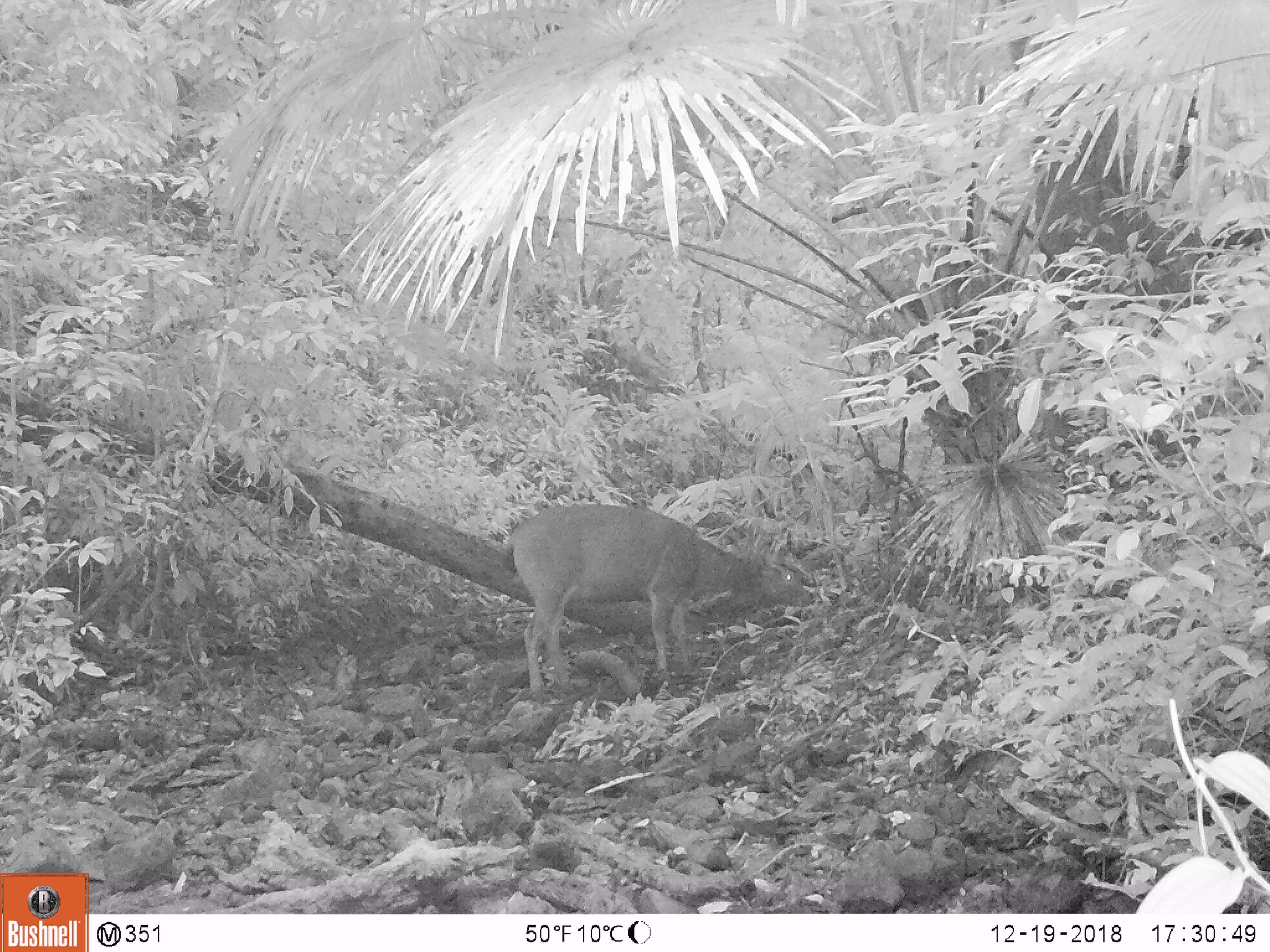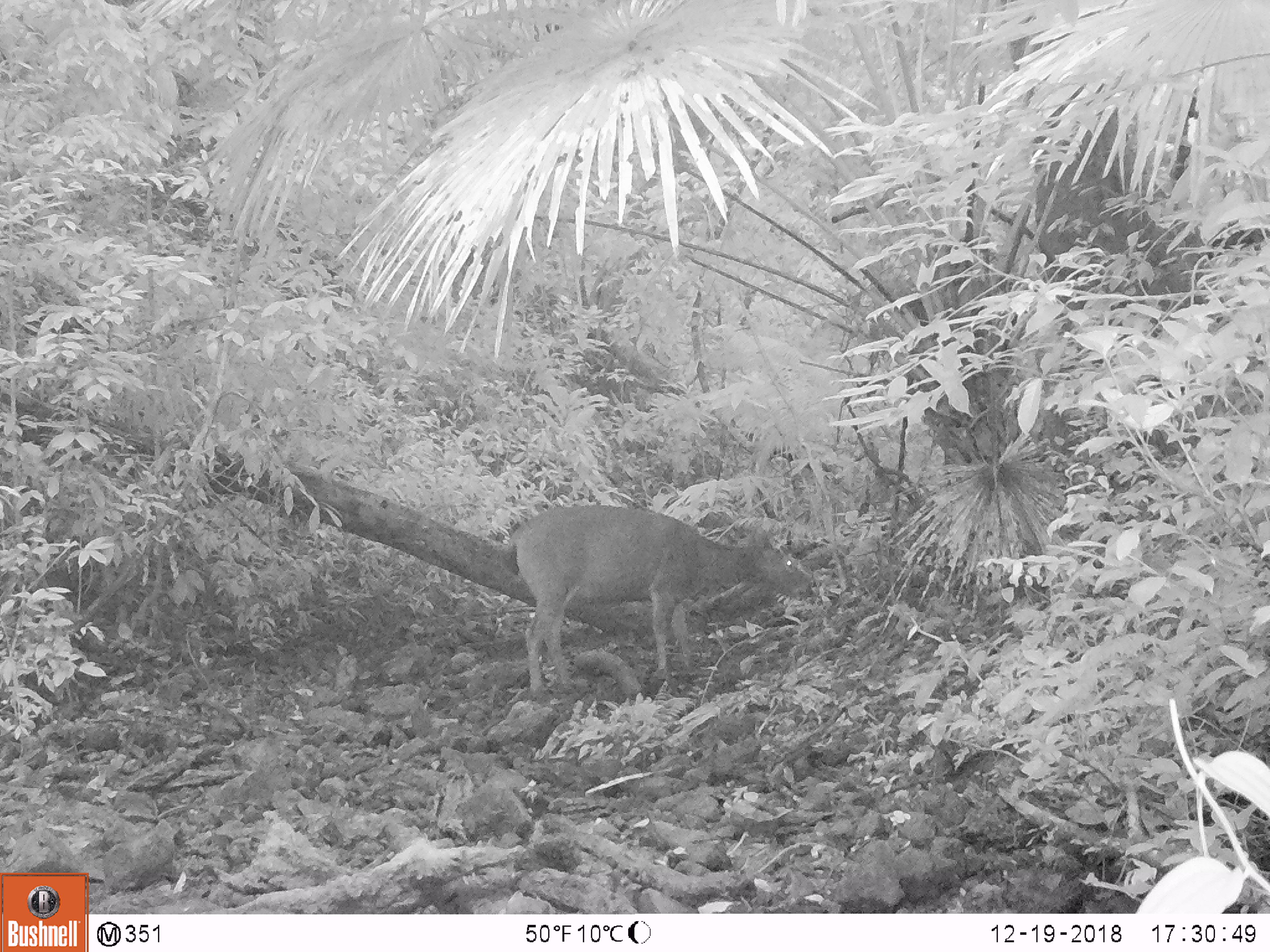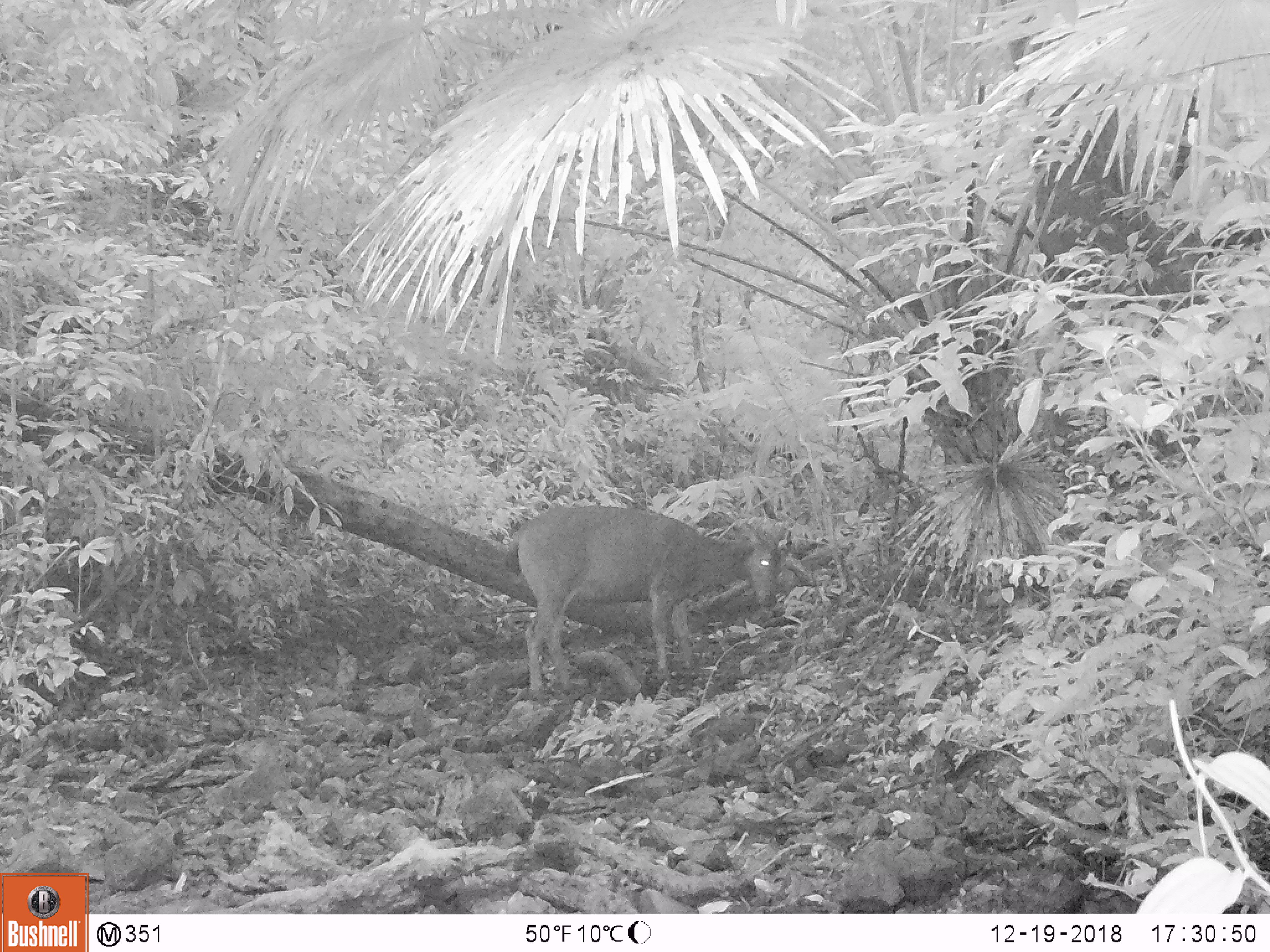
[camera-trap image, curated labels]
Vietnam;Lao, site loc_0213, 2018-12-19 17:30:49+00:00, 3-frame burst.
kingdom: Animalia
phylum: Chordata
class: Mammalia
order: Artiodactyla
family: Cervidae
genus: Rusa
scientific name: Rusa unicolor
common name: sambar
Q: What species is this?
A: Sambar (Rusa unicolor).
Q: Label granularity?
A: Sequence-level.